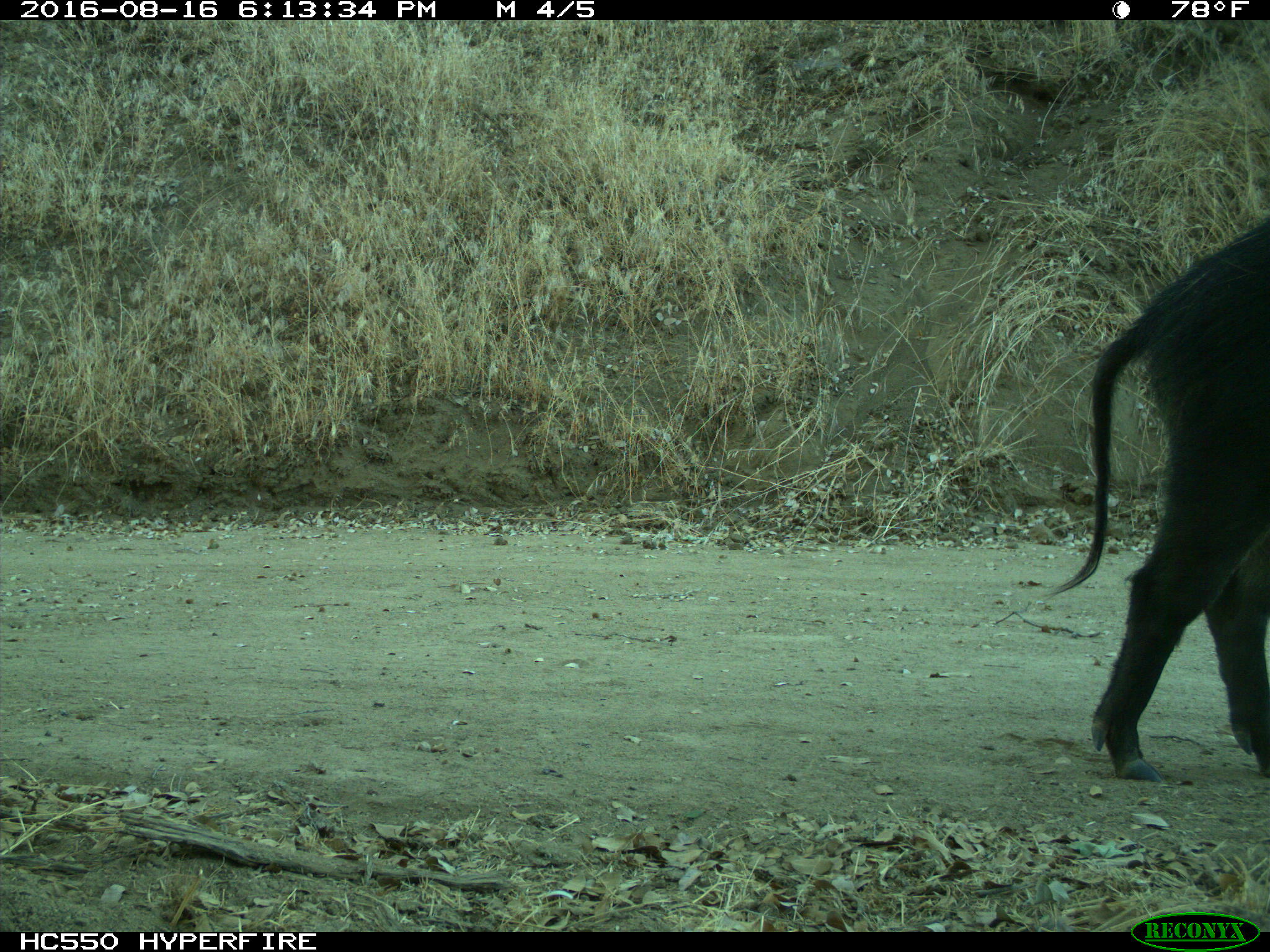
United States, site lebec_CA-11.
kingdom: Animalia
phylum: Chordata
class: Mammalia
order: Artiodactyla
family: Suidae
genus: Sus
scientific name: Sus scrofa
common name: wild boar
Sus scrofa (wild boar).